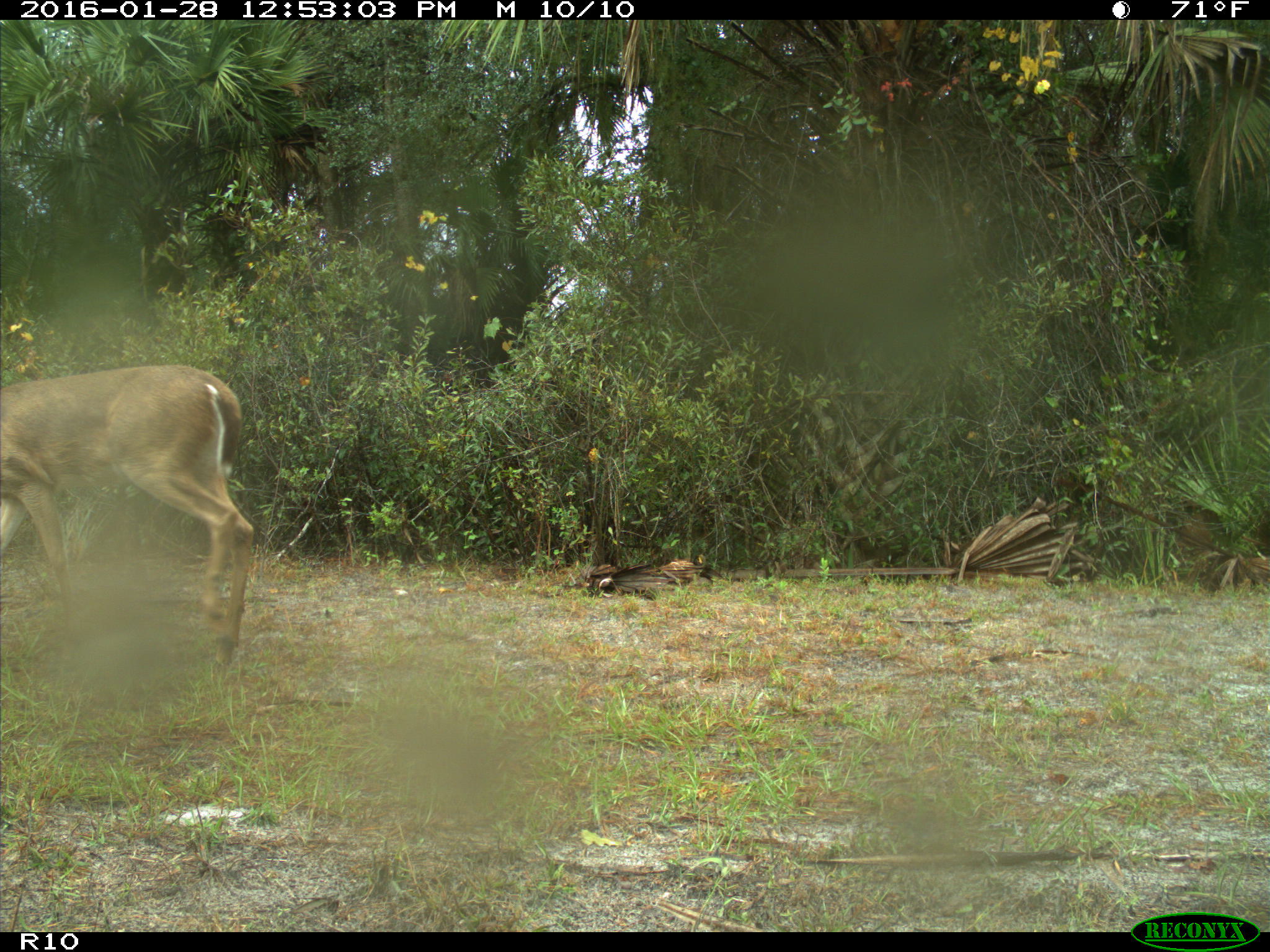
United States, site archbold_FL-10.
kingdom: Animalia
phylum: Chordata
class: Mammalia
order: Artiodactyla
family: Cervidae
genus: Odocoileus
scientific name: Odocoileus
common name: deer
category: unidentified deer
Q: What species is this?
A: Unidentified deer (deer) (Odocoileus).